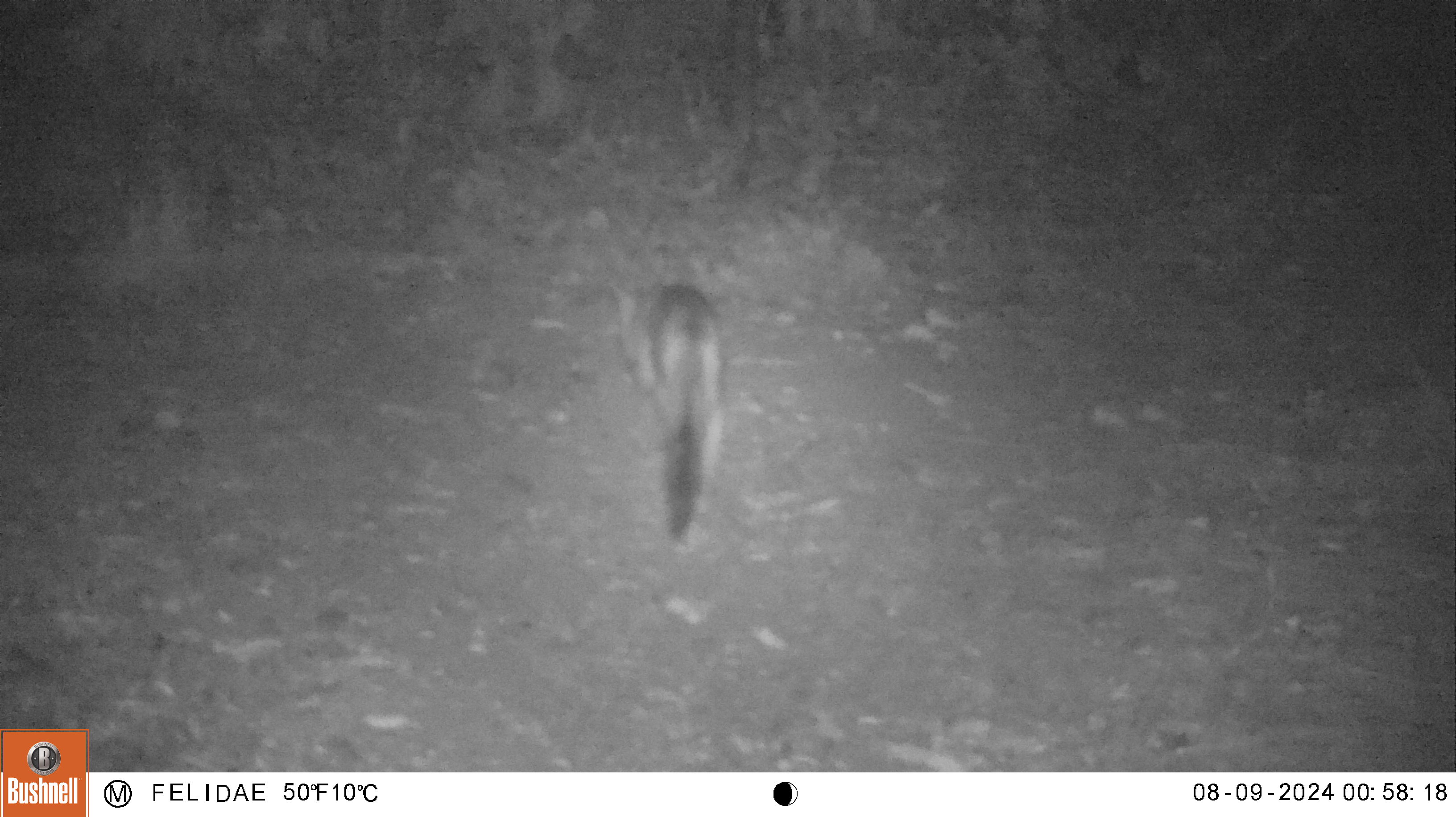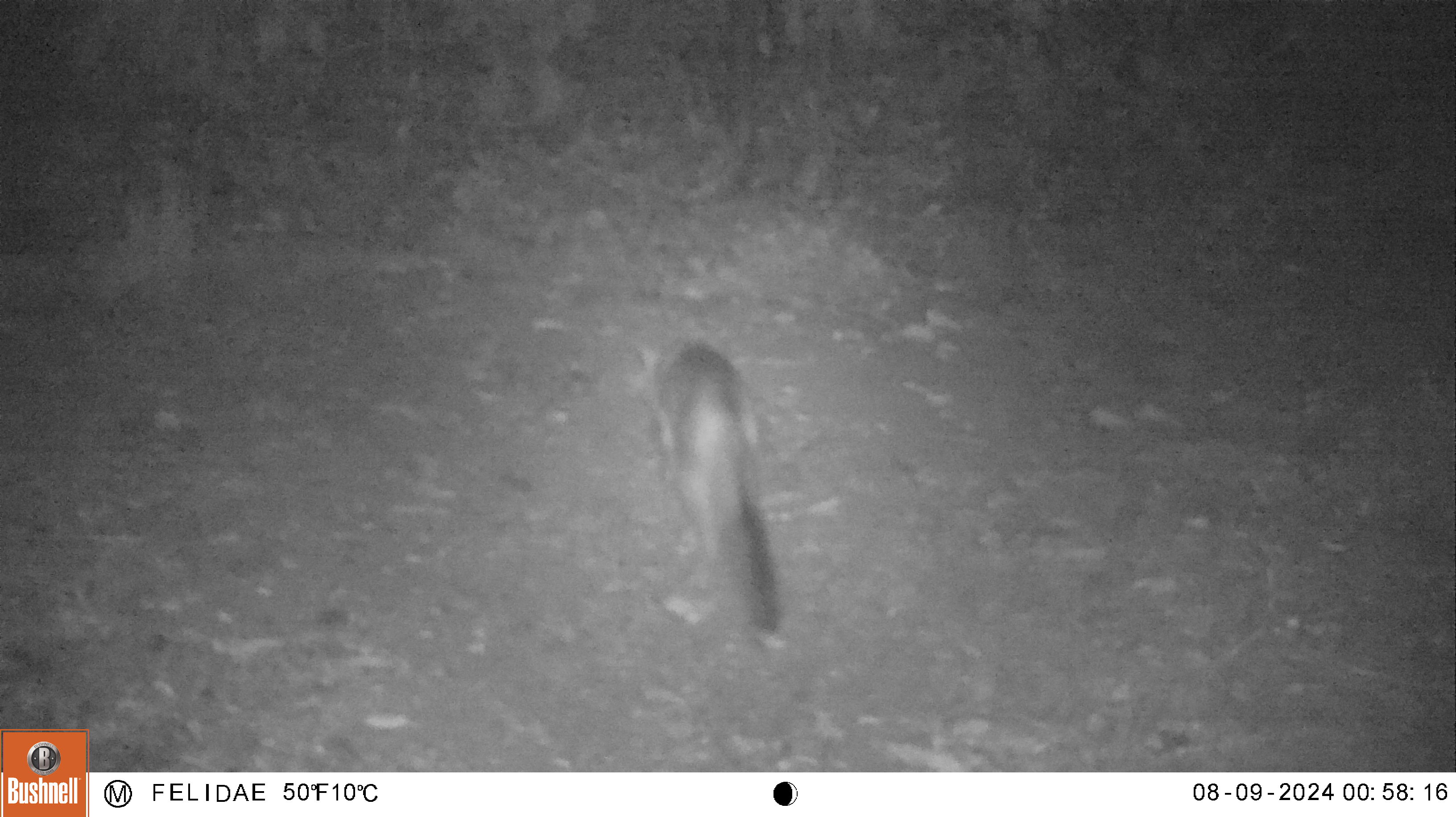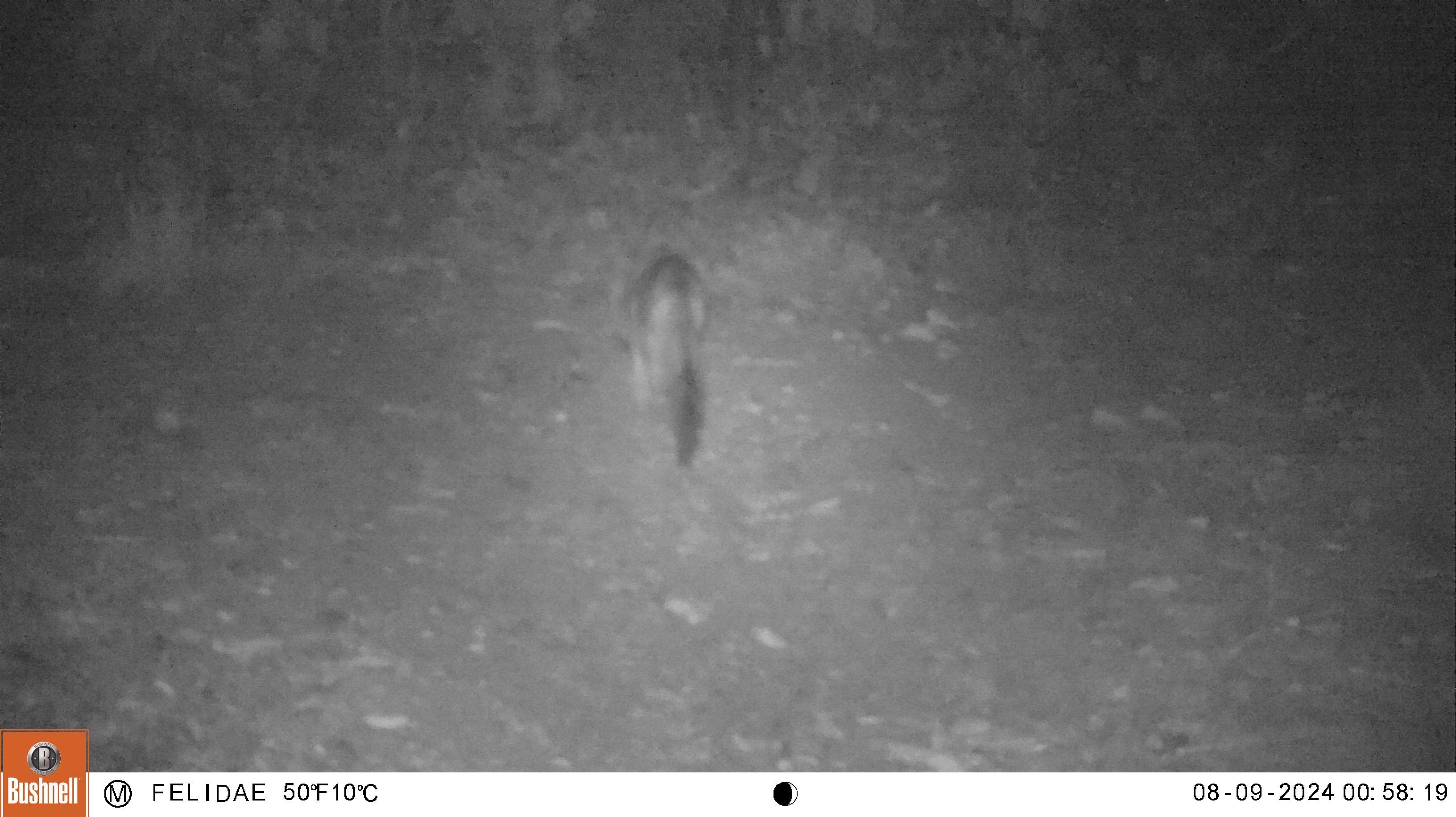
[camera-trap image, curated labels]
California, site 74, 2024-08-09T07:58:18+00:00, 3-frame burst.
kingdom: Animalia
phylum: Chordata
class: Mammalia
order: Carnivora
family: Canidae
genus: Urocyon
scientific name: Urocyon cinereoargenteus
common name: gray fox